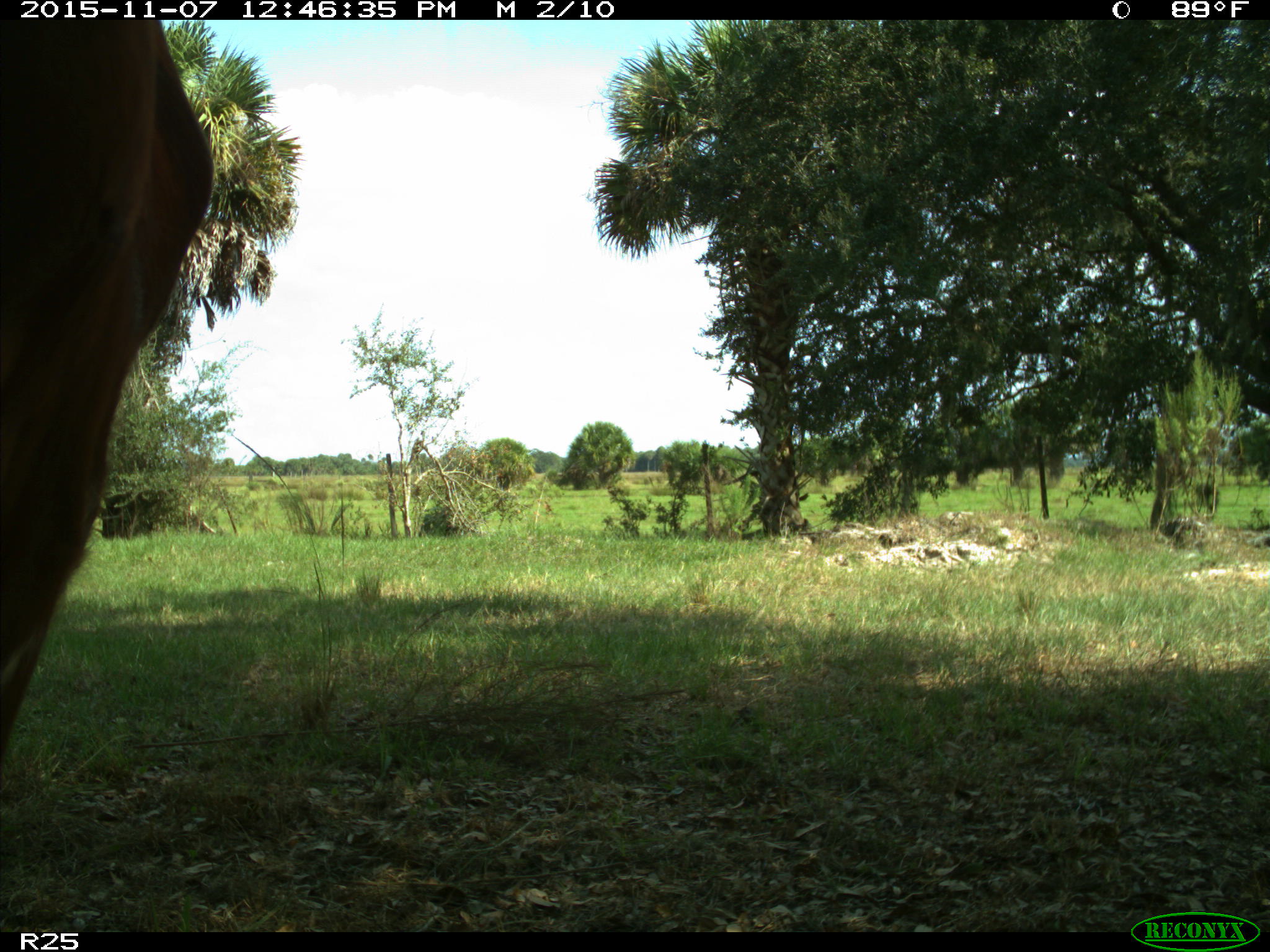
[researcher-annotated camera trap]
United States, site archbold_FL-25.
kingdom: Animalia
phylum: Chordata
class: Mammalia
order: Artiodactyla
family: Bovidae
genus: Bos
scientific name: Bos taurus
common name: domestic cow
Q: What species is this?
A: Bos taurus (domestic cow).